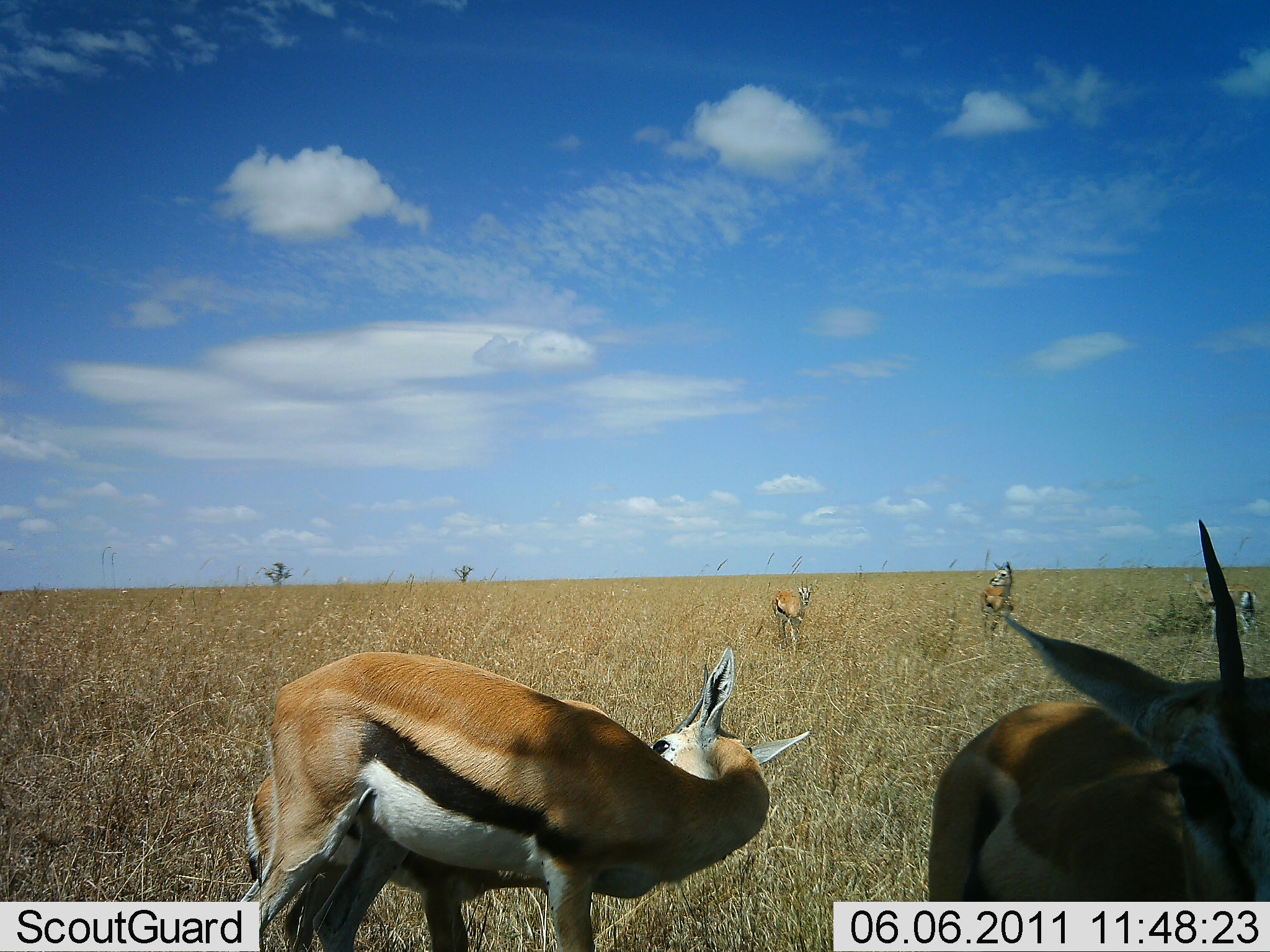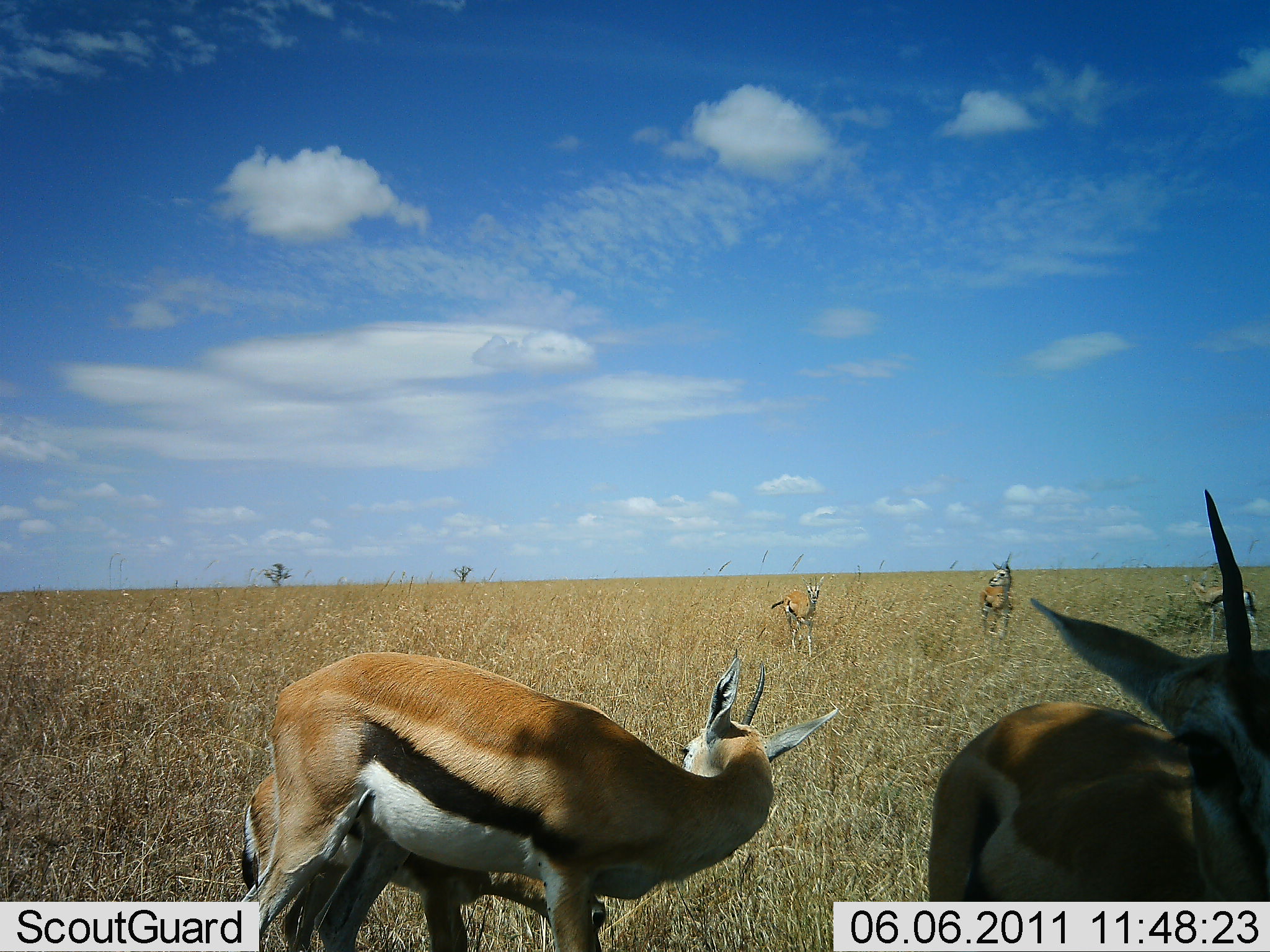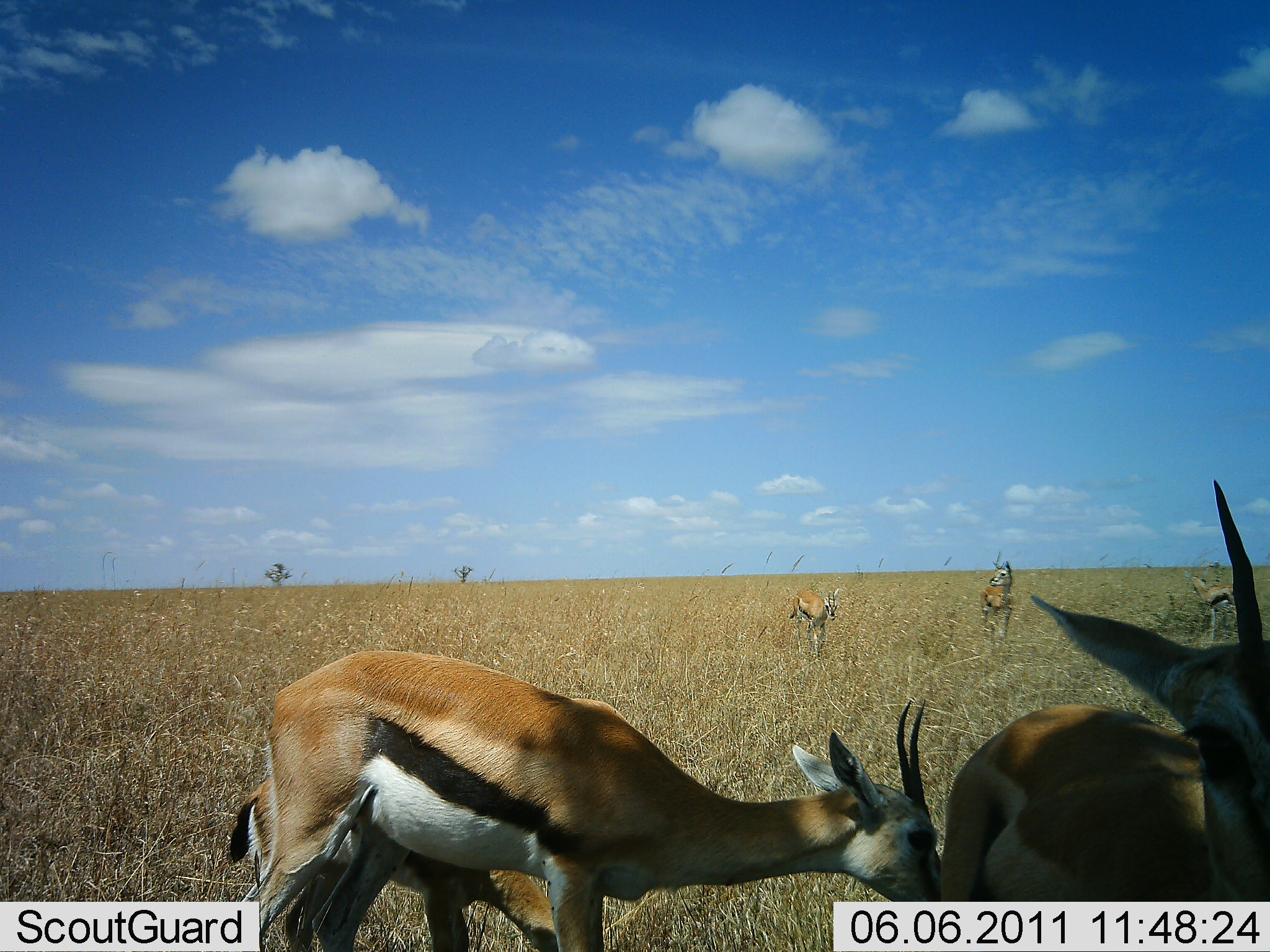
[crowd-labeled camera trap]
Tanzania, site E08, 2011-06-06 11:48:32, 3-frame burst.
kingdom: Animalia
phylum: Chordata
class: Mammalia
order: Artiodactyla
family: Bovidae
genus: Eudorcas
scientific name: Eudorcas thomsonii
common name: thomson's gazelle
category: gazellethomsons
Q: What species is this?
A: Gazellethomsons (thomson's gazelle) (Eudorcas thomsonii).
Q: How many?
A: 5.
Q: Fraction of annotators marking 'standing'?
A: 86%.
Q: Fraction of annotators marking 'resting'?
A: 0%.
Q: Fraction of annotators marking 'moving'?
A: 21%.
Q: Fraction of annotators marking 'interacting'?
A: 21%.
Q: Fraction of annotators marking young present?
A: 14%.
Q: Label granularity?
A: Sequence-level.